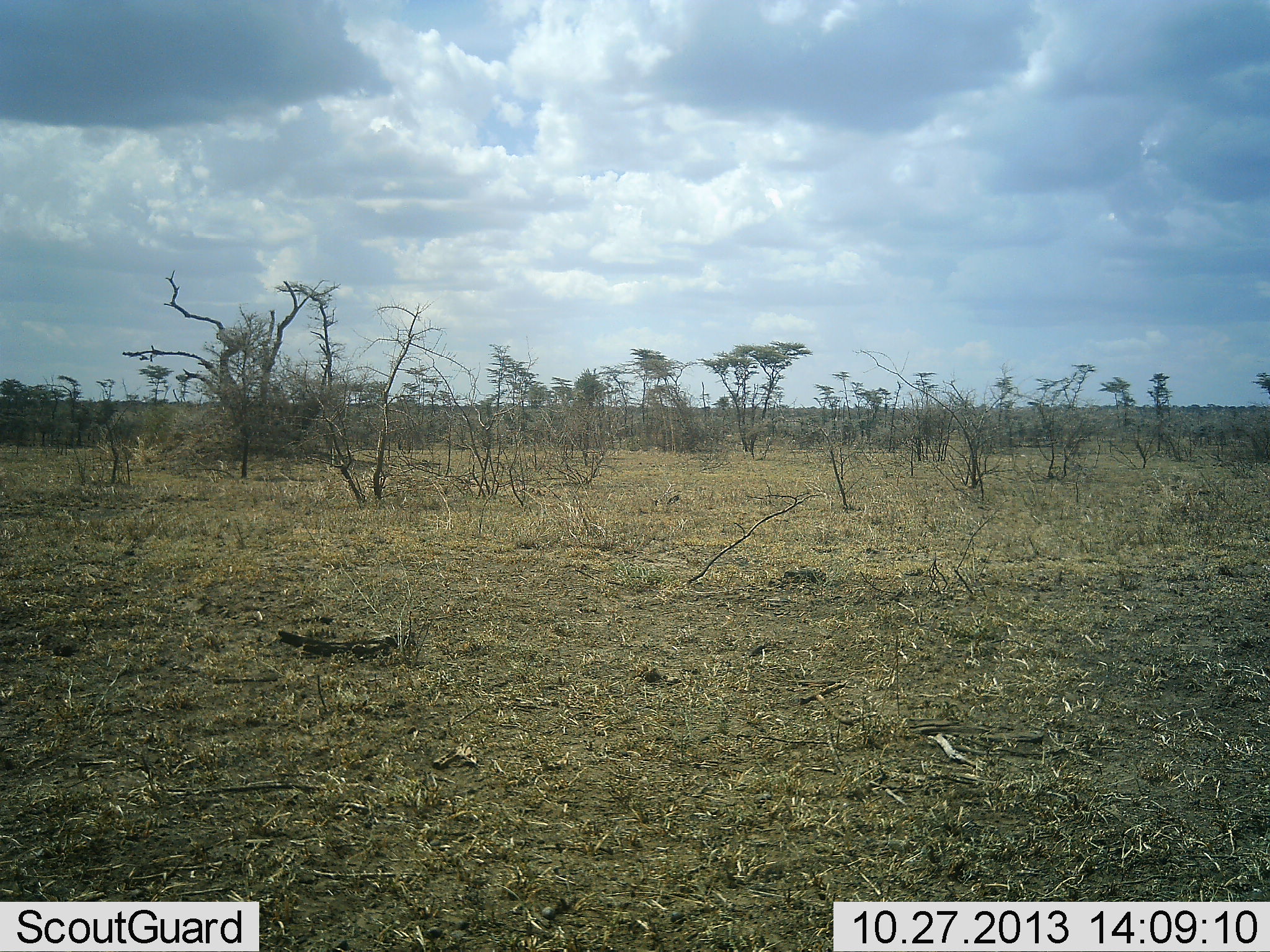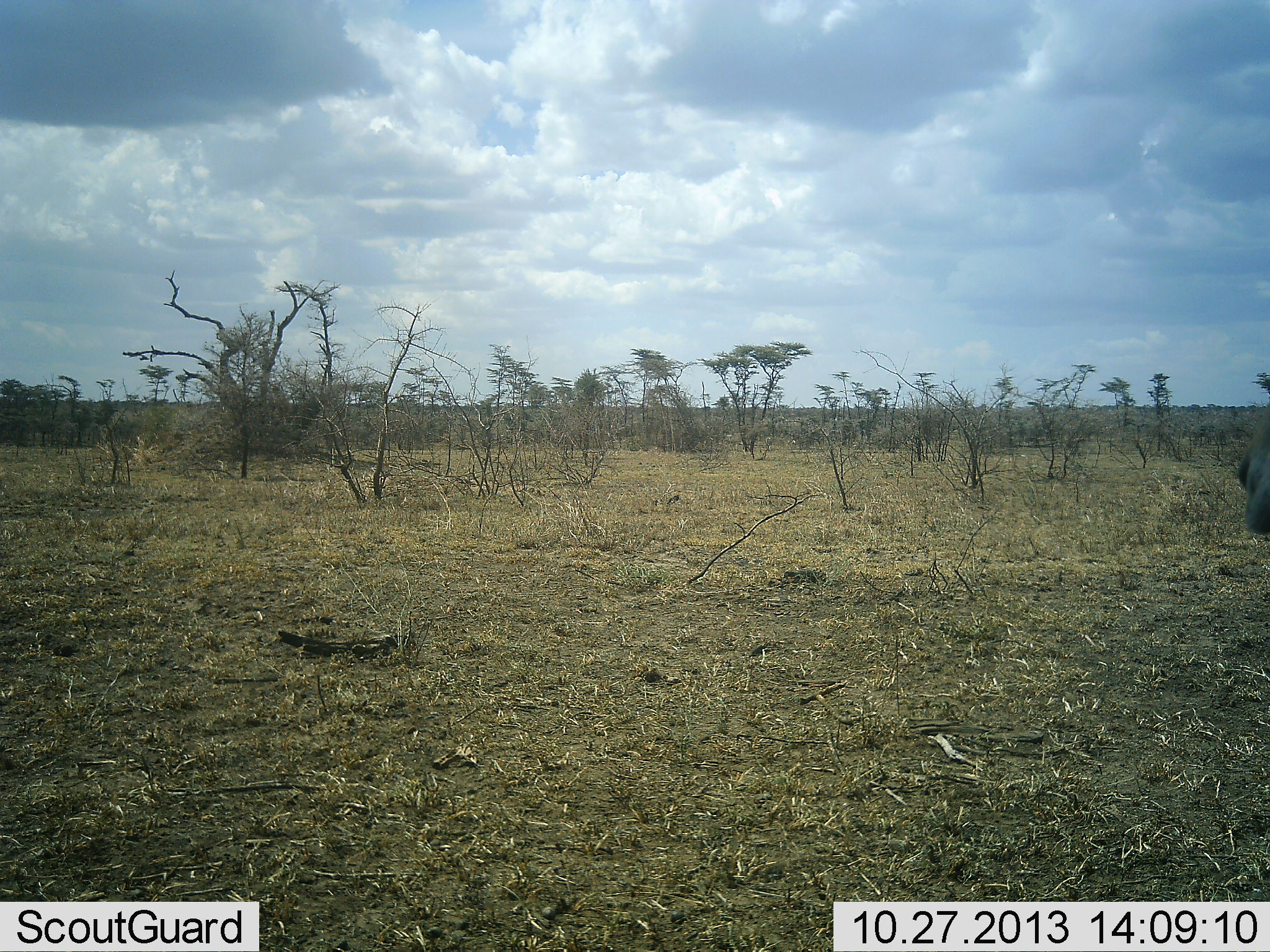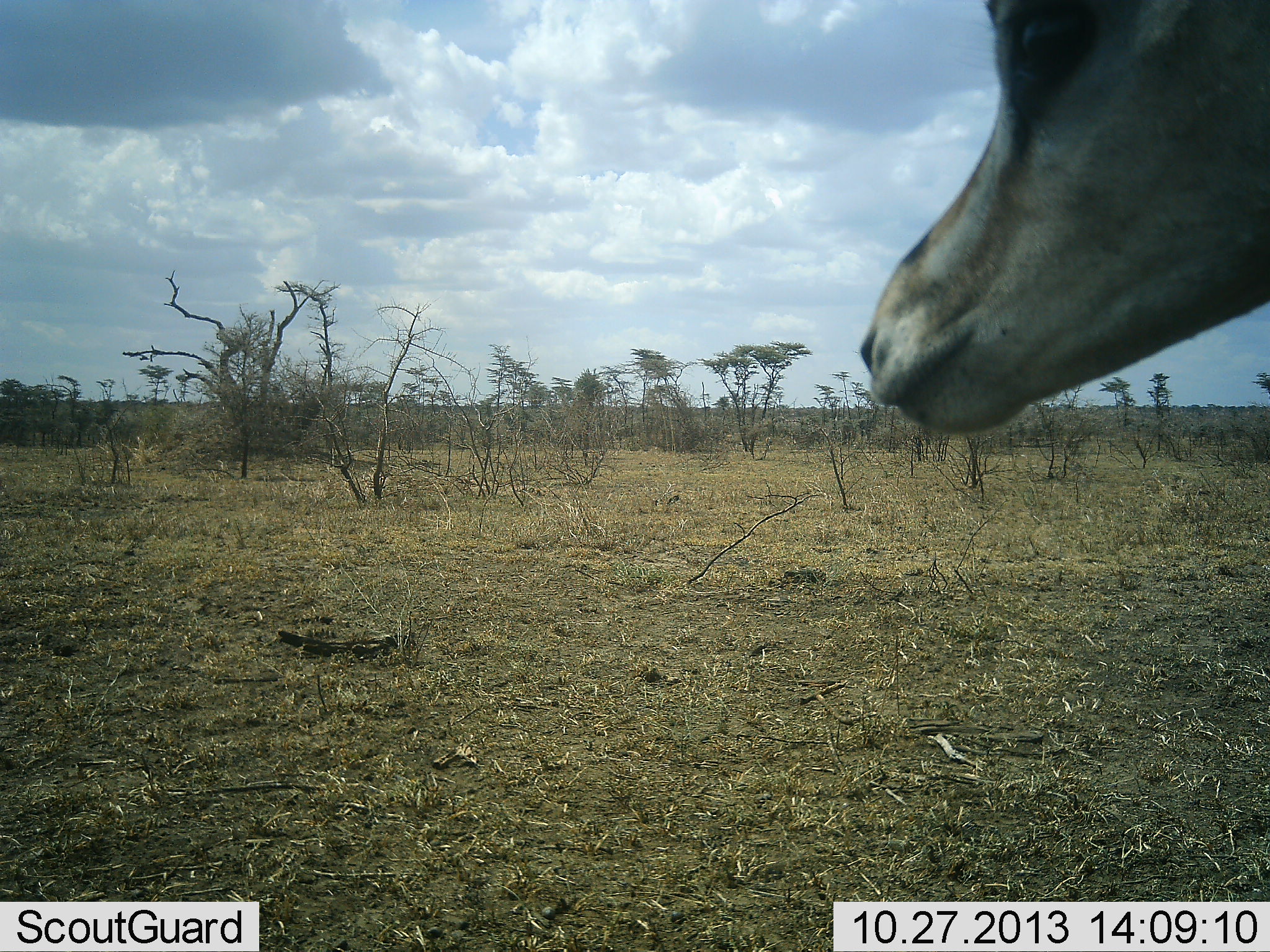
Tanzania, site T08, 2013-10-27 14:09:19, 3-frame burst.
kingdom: Animalia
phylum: Chordata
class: Mammalia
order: Artiodactyla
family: Bovidae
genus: Eudorcas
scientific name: Eudorcas thomsonii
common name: thomson's gazelle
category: gazellethomsons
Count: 1.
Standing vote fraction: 56%.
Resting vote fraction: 0%.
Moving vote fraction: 44%.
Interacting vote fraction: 0%.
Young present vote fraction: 0%.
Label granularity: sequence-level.